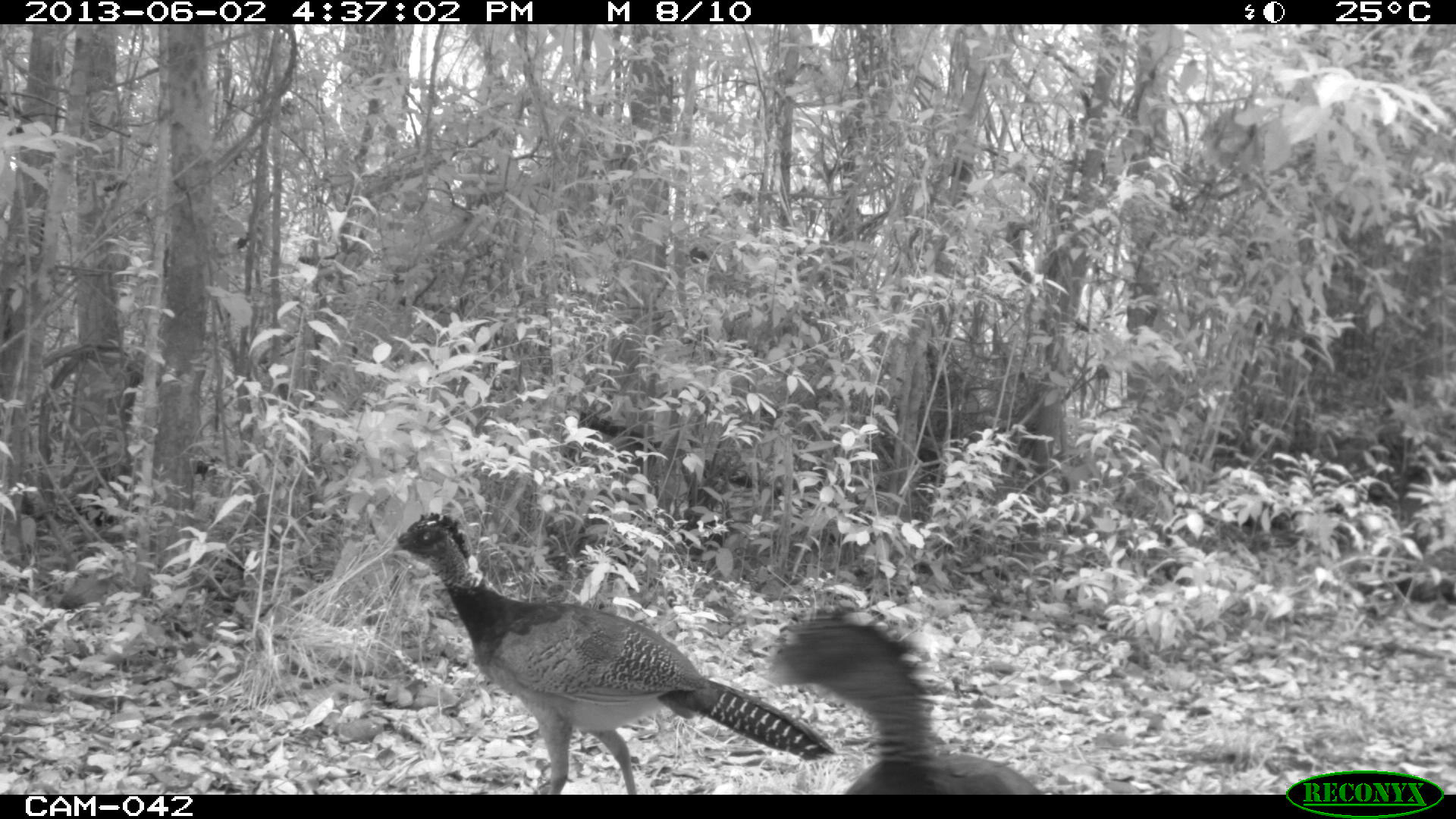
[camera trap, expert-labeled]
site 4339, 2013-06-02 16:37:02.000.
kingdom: Animalia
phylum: Chordata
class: Aves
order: Galliformes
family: Cracidae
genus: Crax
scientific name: Crax rubra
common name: great curassow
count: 3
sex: female